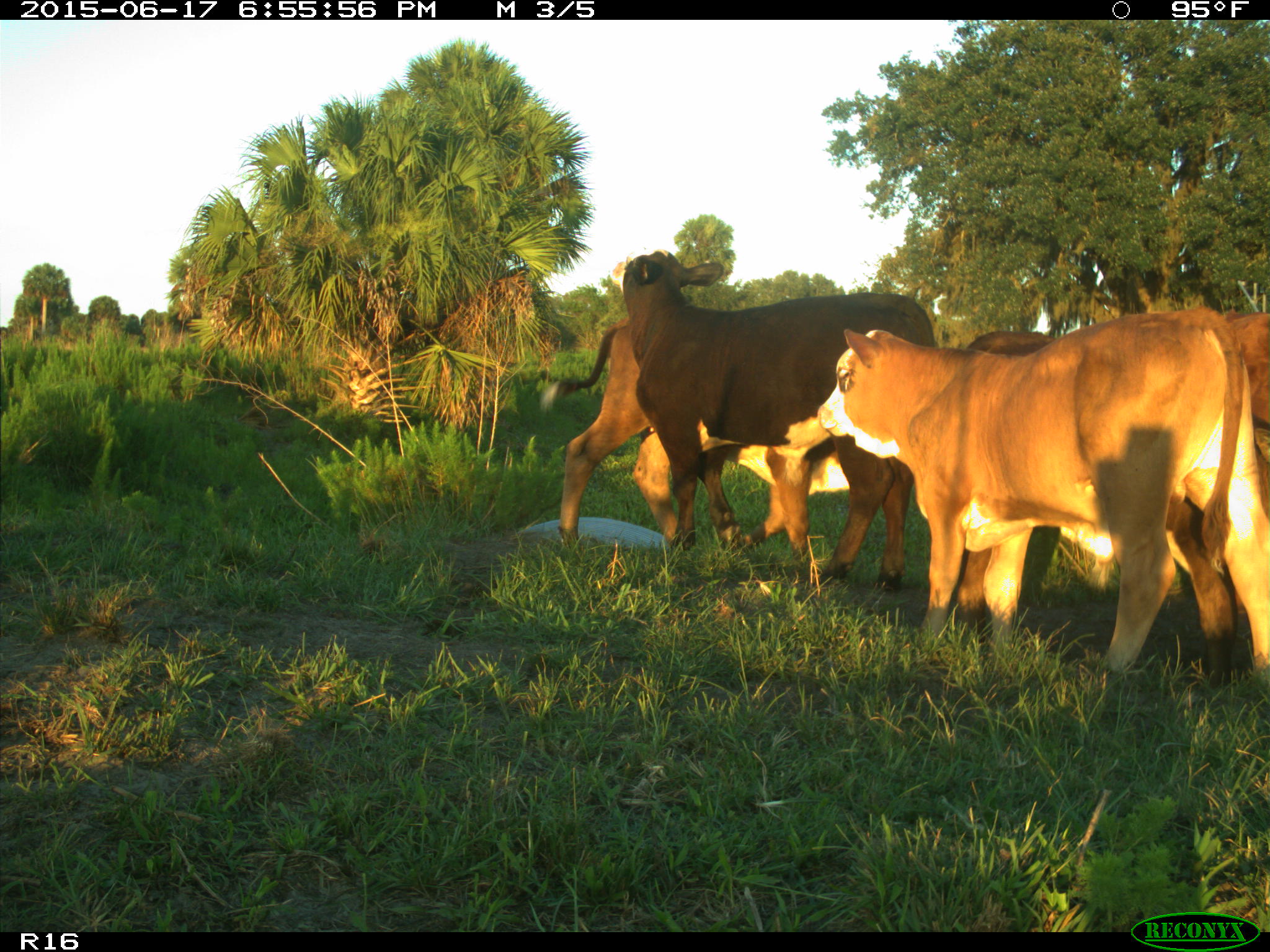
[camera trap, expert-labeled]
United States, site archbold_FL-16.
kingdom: Animalia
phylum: Chordata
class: Mammalia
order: Artiodactyla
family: Bovidae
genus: Bos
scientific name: Bos taurus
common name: domestic cow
Bos taurus (domestic cow).